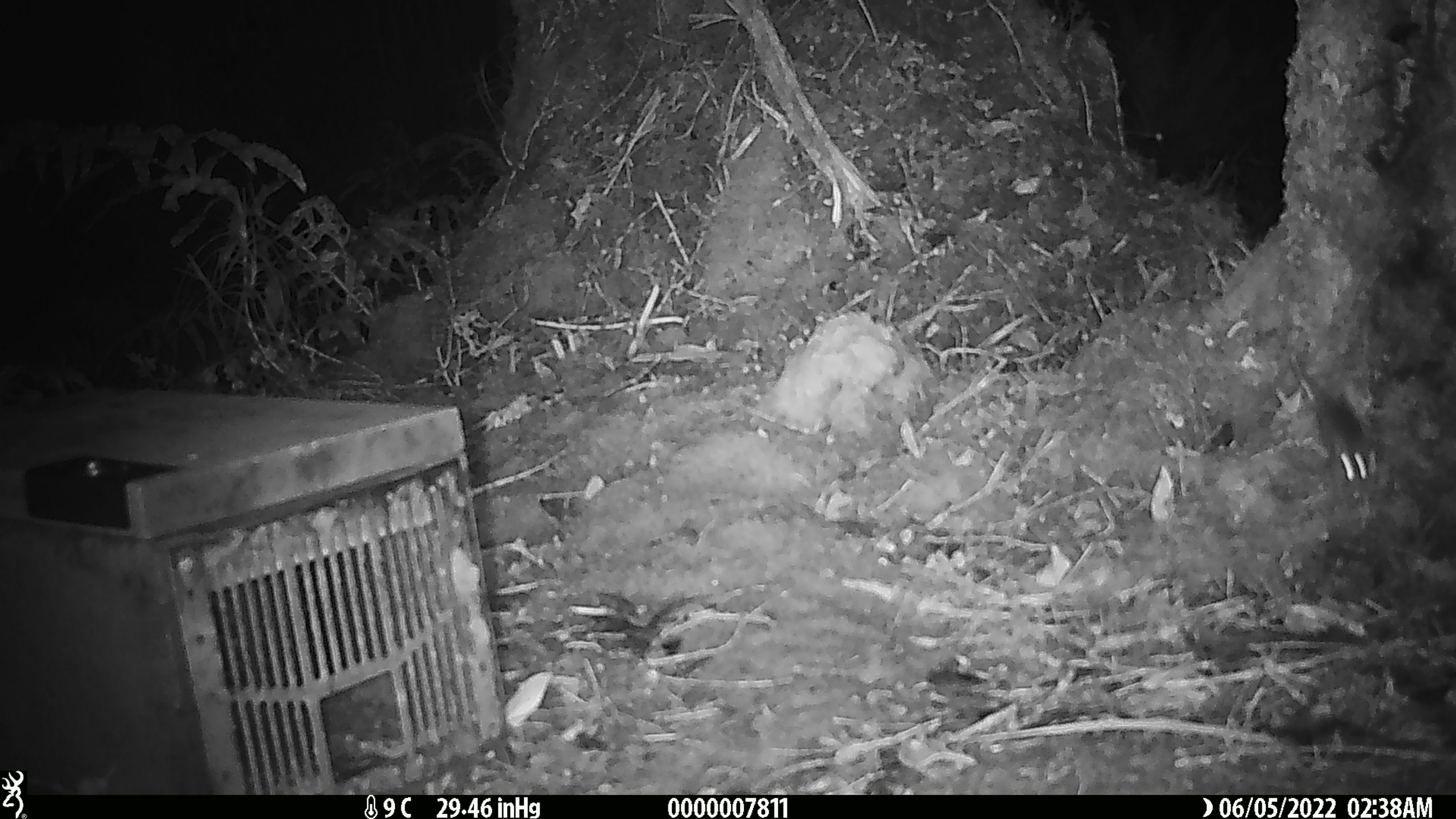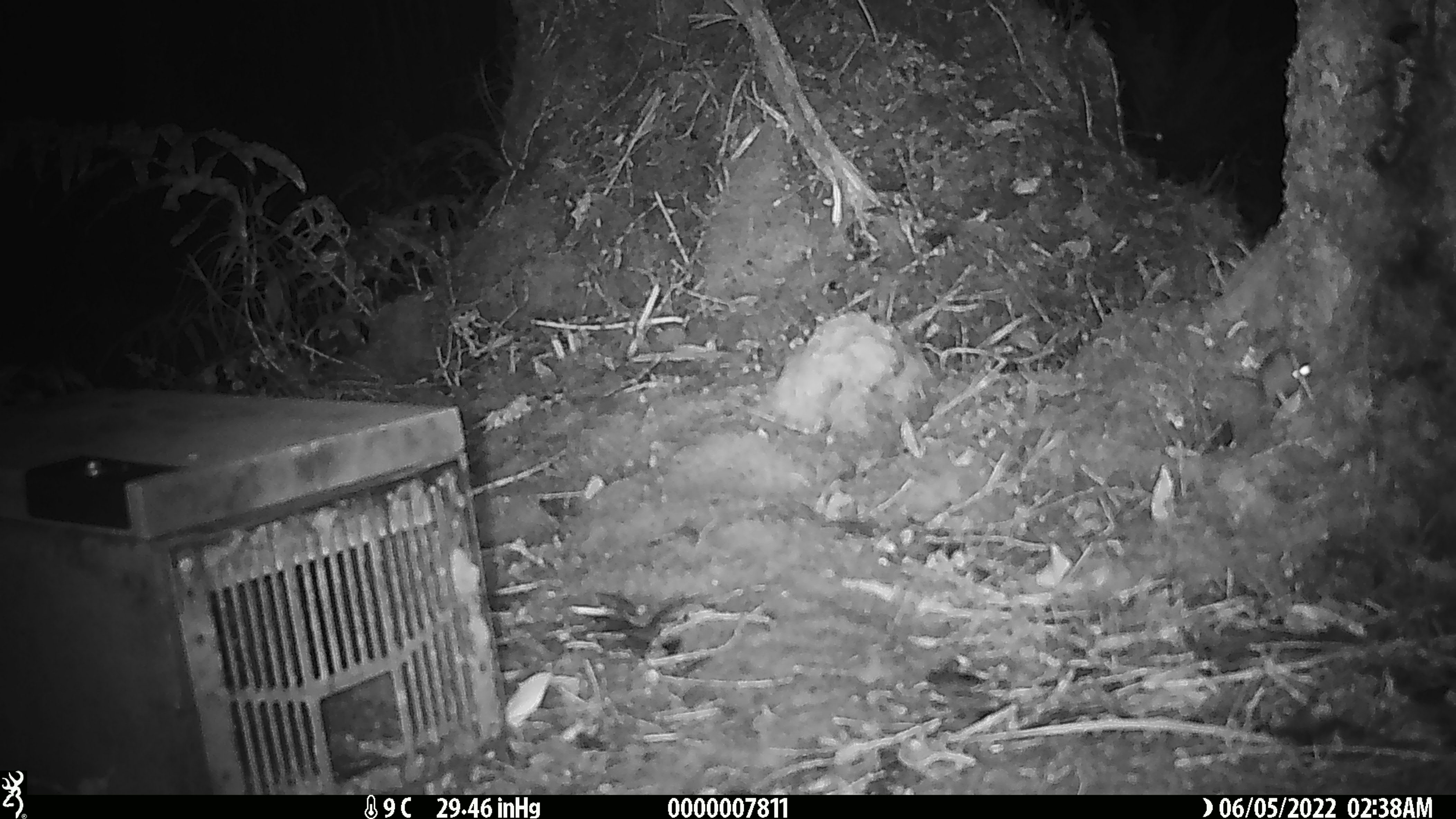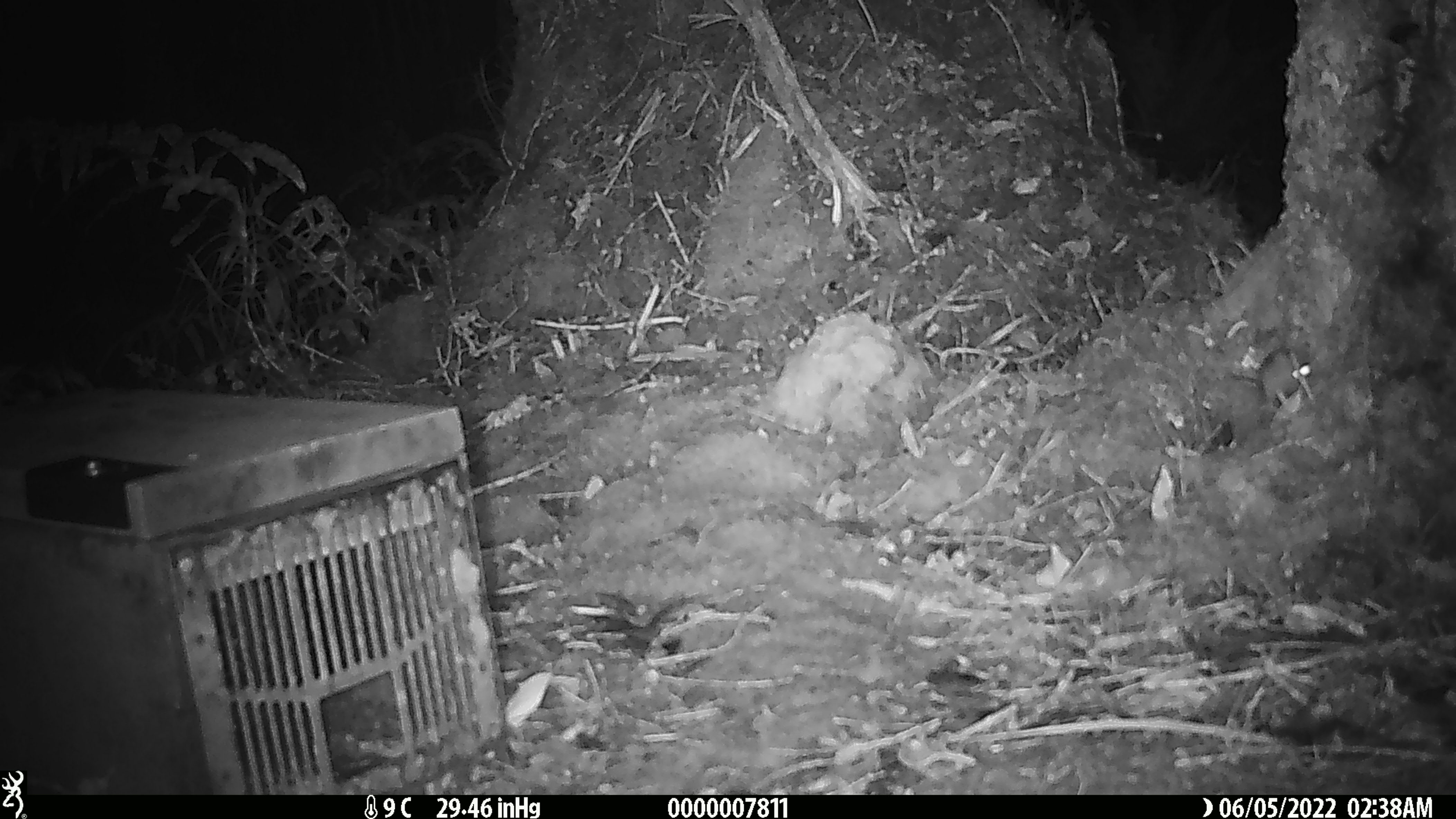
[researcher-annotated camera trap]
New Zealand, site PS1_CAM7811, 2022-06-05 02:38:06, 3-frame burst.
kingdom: Animalia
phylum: Chordata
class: Mammalia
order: Rodentia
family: Muridae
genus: Mus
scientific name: Mus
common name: mouse